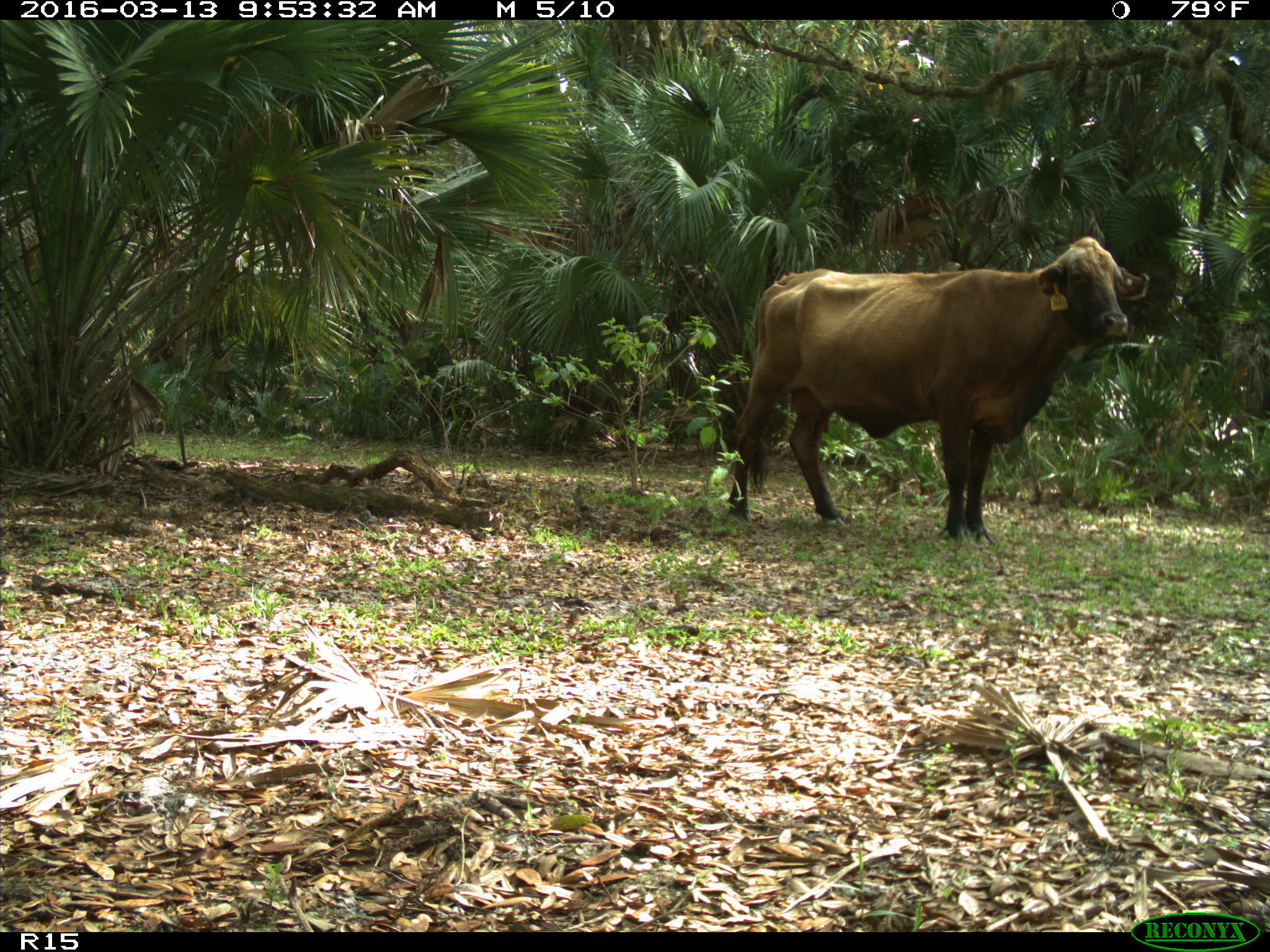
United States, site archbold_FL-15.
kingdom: Animalia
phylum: Chordata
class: Mammalia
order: Artiodactyla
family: Bovidae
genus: Bos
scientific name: Bos taurus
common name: domestic cow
Bos taurus (domestic cow).